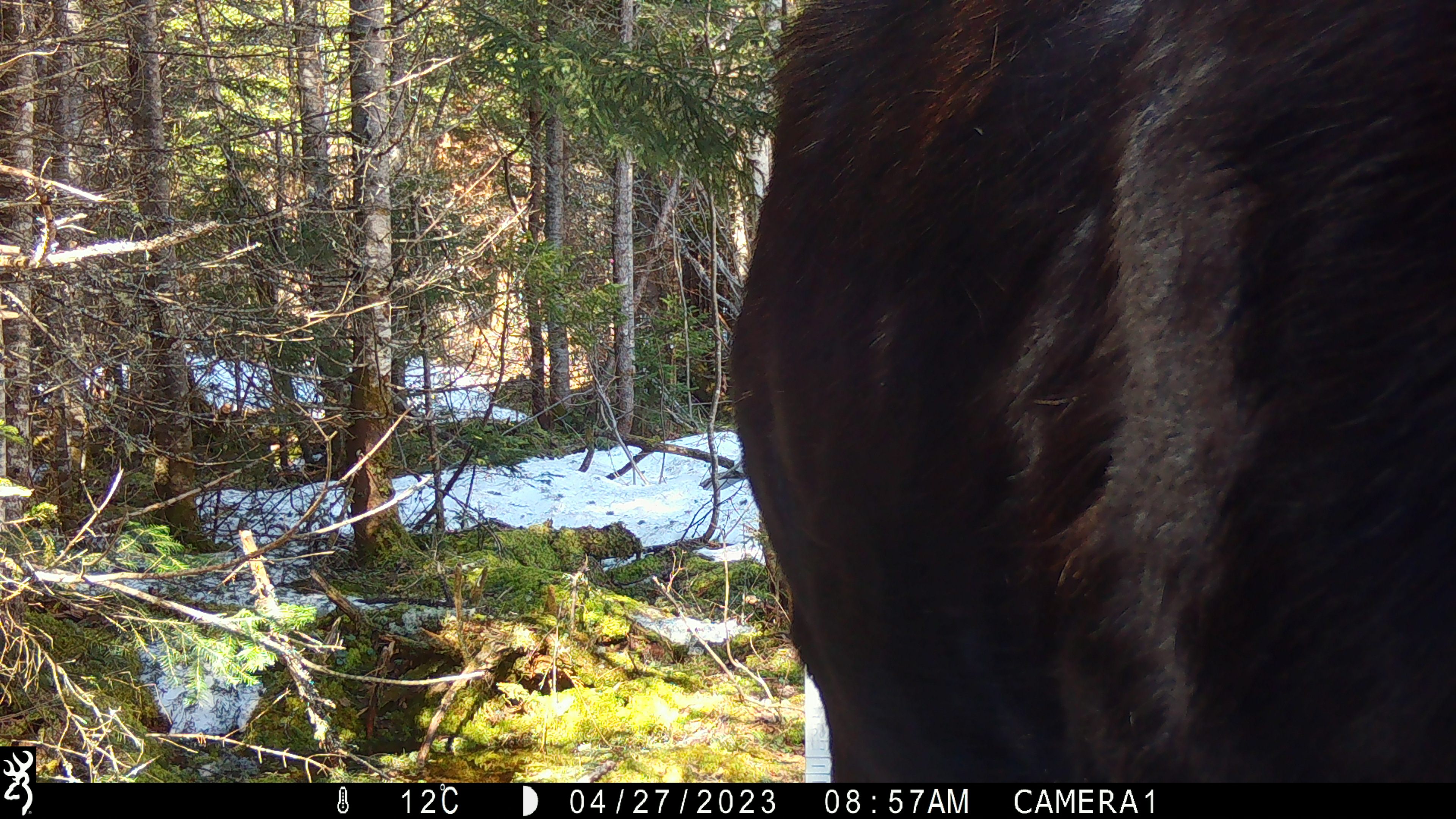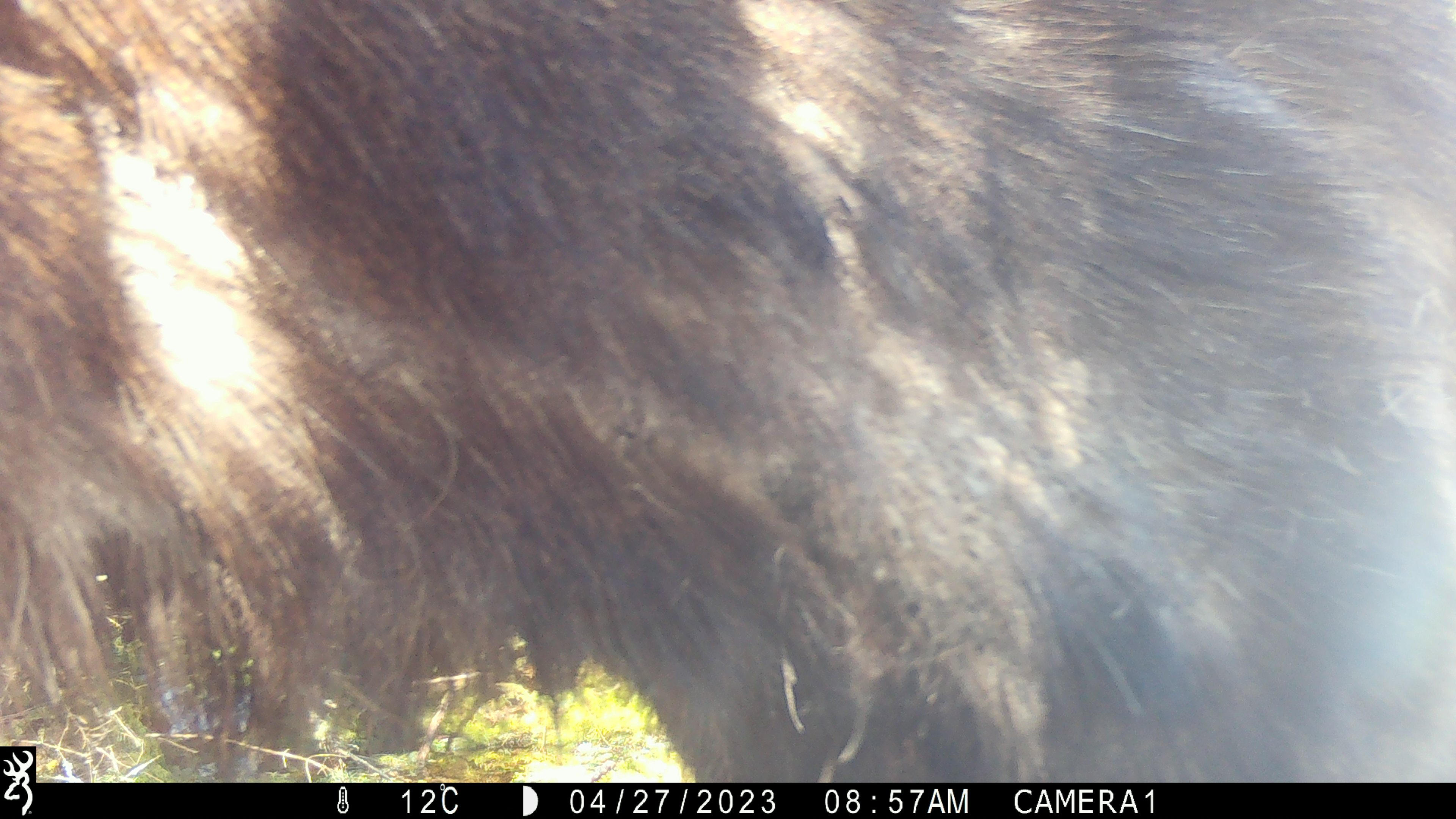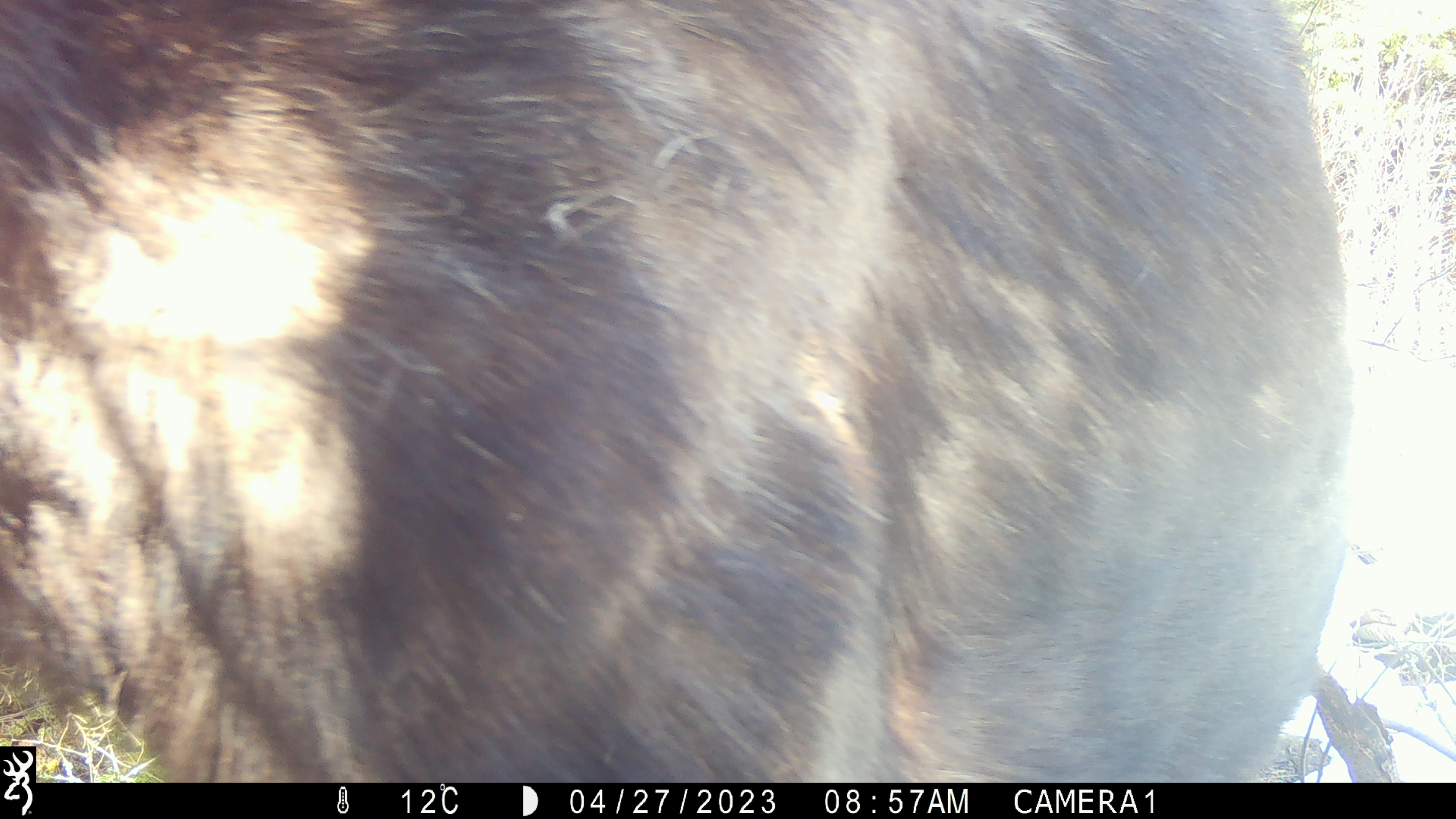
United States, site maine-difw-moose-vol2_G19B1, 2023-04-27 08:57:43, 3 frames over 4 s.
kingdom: Animalia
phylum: Chordata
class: Mammalia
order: Artiodactyla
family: Cervidae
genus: Alces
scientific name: Alces alces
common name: moose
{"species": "moose (Alces alces)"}